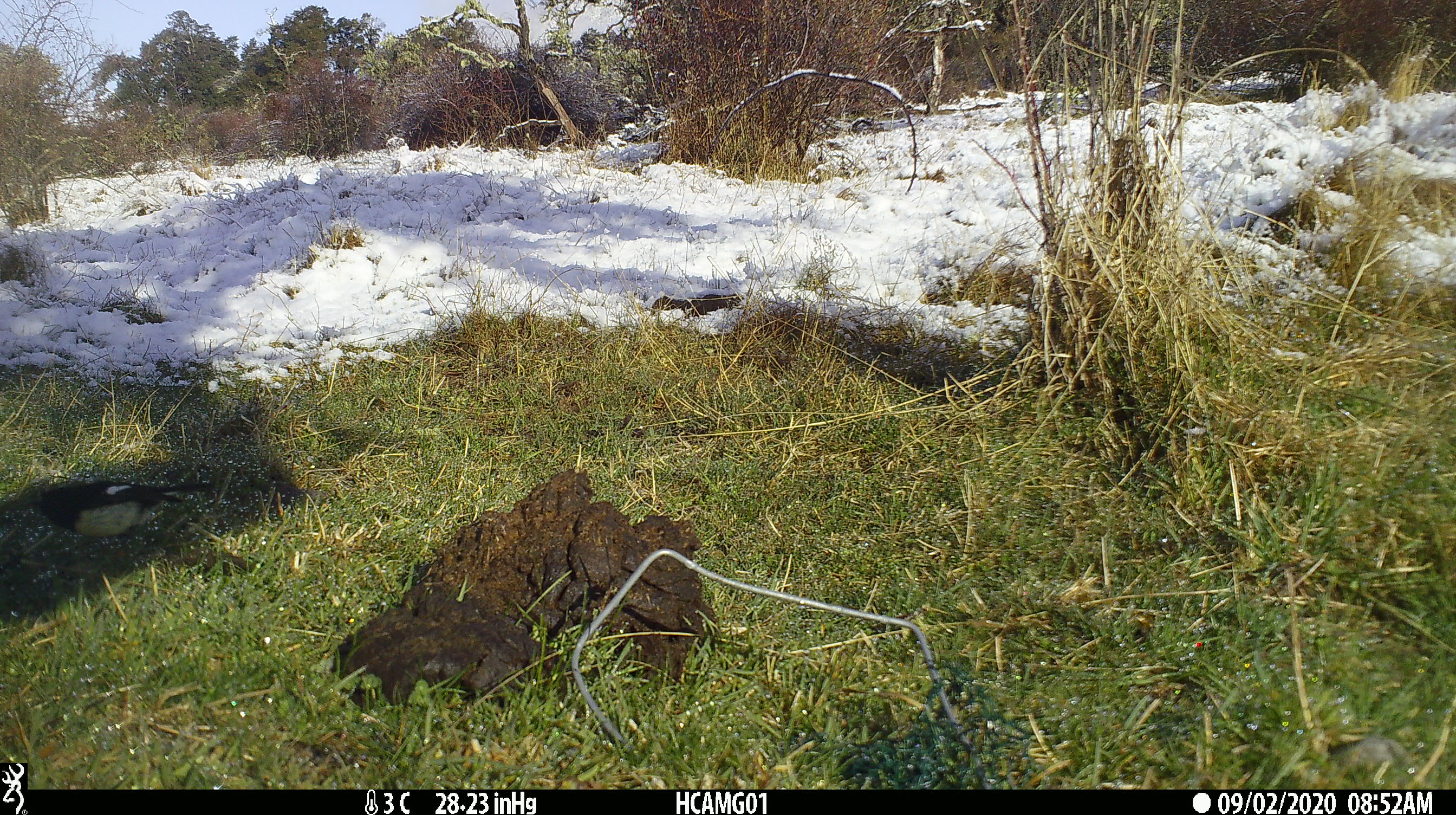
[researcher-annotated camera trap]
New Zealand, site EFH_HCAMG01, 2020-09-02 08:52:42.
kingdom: Animalia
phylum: Chordata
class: Aves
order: Passeriformes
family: Petroicidae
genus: Petroica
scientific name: Petroica macrocephala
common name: tomtit